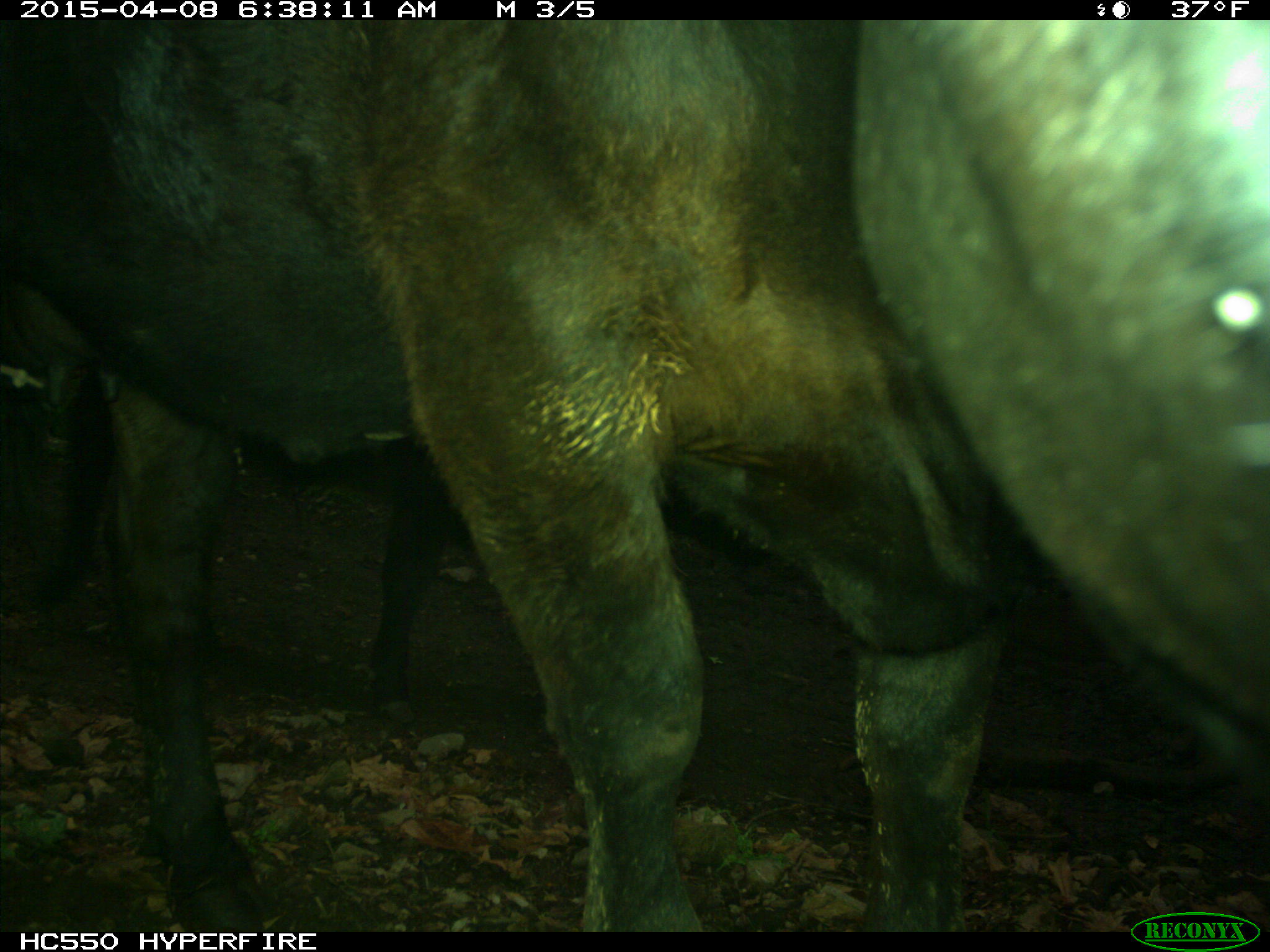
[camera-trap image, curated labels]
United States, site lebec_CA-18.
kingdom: Animalia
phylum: Chordata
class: Mammalia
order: Artiodactyla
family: Bovidae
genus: Bos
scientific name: Bos taurus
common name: domestic cow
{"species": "Bos taurus (domestic cow)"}